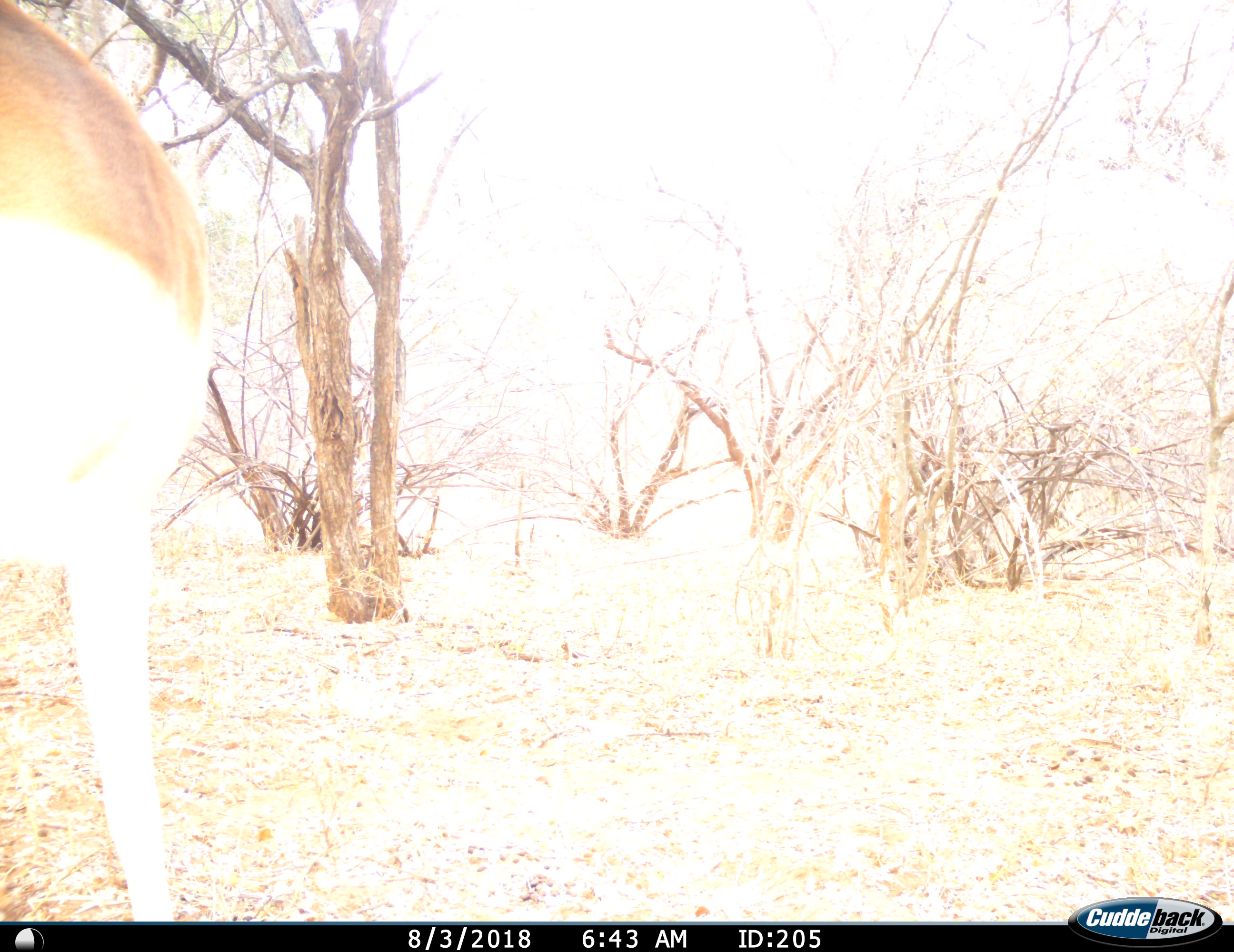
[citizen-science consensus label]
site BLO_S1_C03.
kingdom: Animalia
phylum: Chordata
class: Mammalia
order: Artiodactyla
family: Bovidae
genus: Aepyceros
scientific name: Aepyceros melampus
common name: impala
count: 1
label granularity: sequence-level